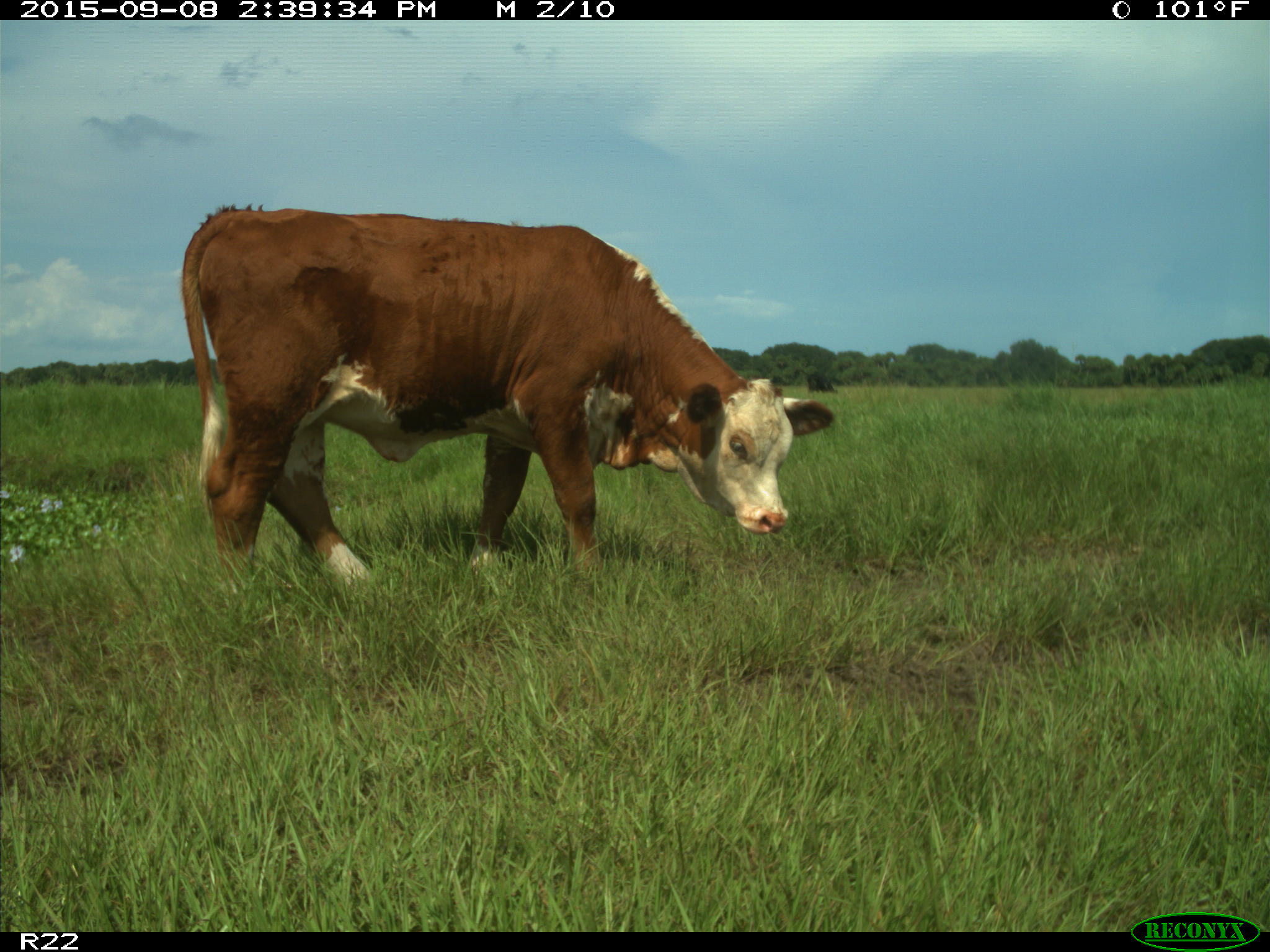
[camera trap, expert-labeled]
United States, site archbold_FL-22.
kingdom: Animalia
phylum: Chordata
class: Mammalia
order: Artiodactyla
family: Bovidae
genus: Bos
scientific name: Bos taurus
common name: domestic cow